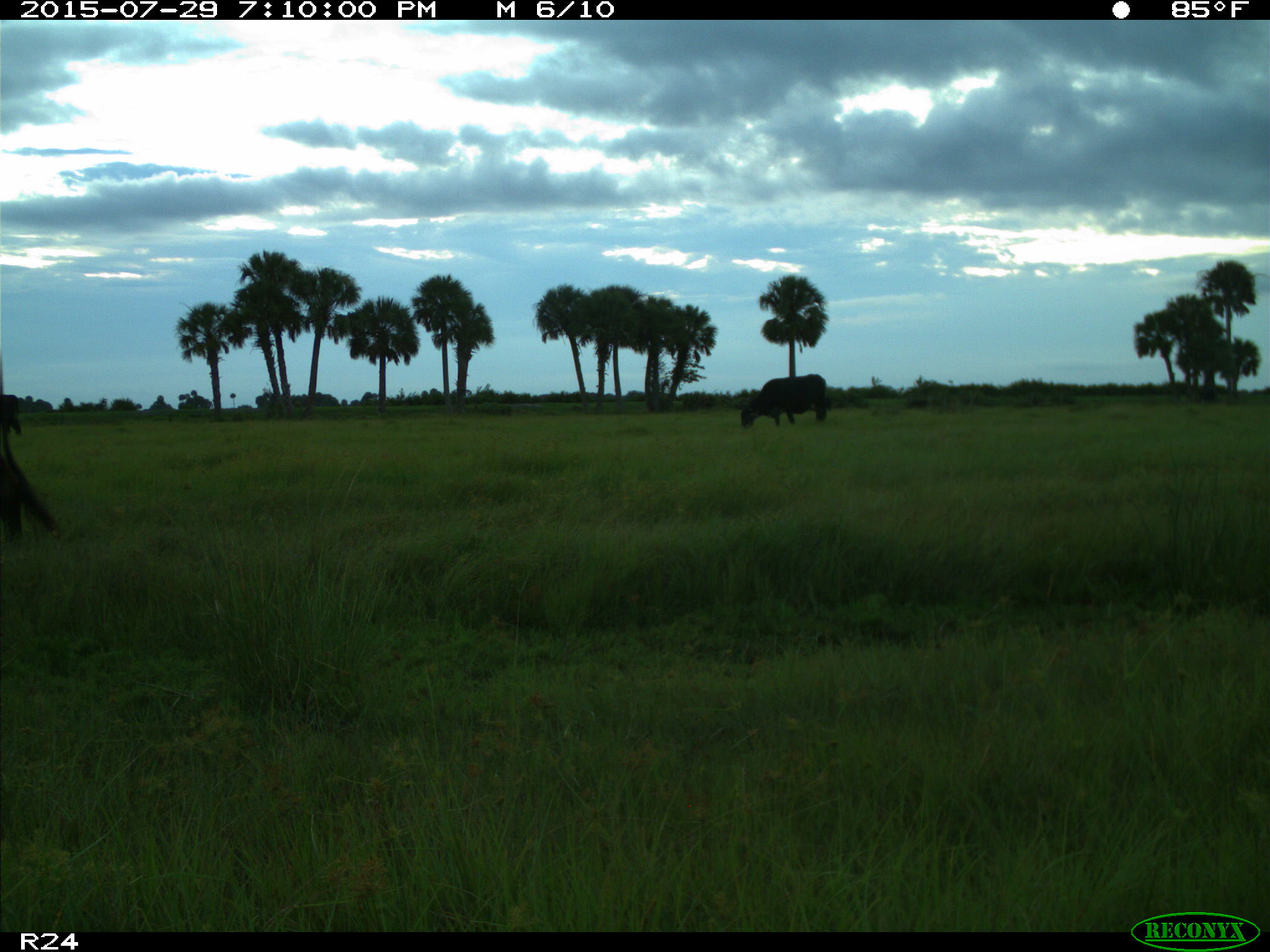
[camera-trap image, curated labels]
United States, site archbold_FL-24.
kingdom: Animalia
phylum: Chordata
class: Mammalia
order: Artiodactyla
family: Bovidae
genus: Bos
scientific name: Bos taurus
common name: domestic cow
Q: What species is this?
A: Bos taurus (domestic cow).